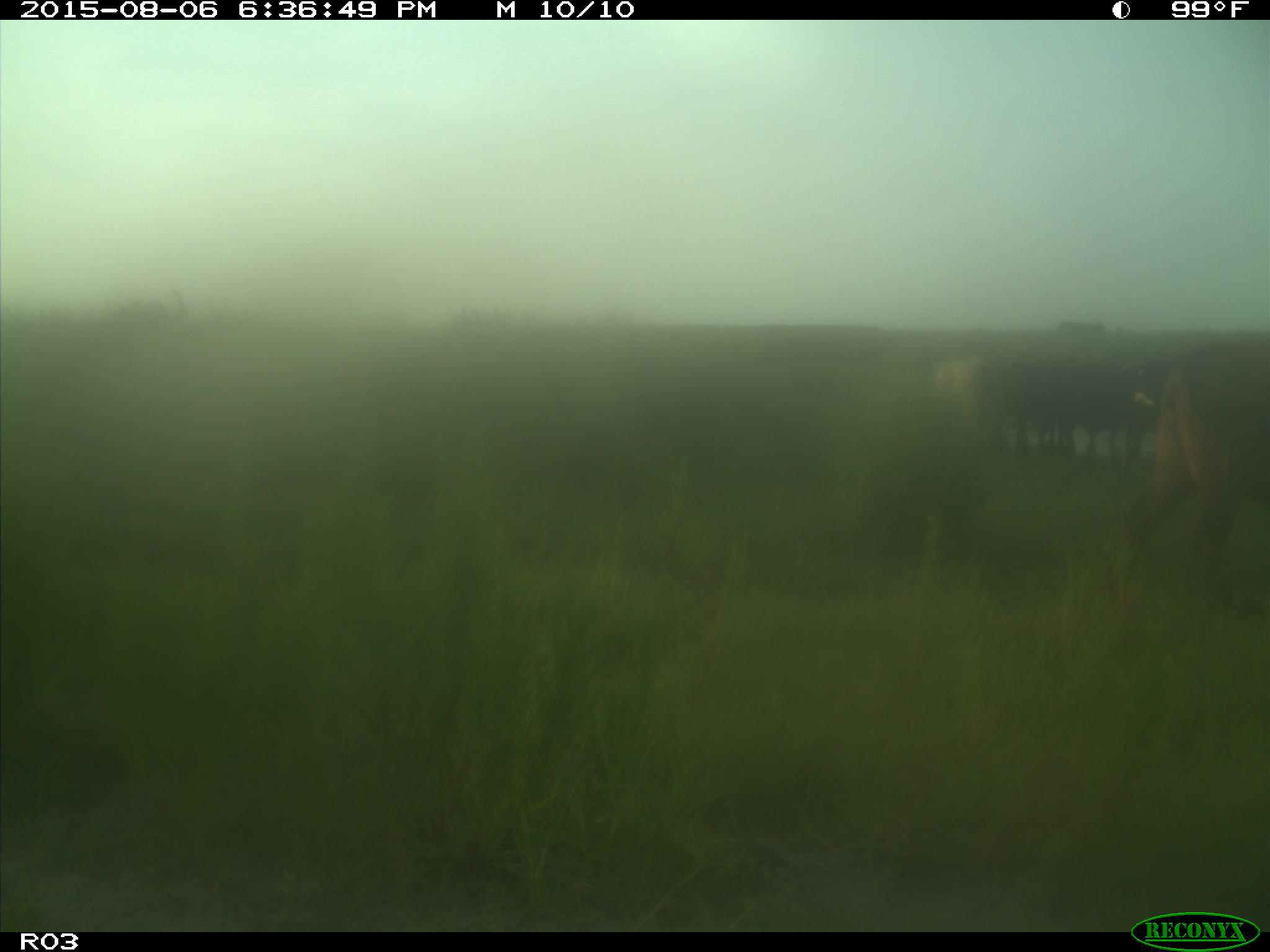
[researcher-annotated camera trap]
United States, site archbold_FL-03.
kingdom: Animalia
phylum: Chordata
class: Mammalia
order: Artiodactyla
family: Bovidae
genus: Bos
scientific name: Bos taurus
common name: domestic cow